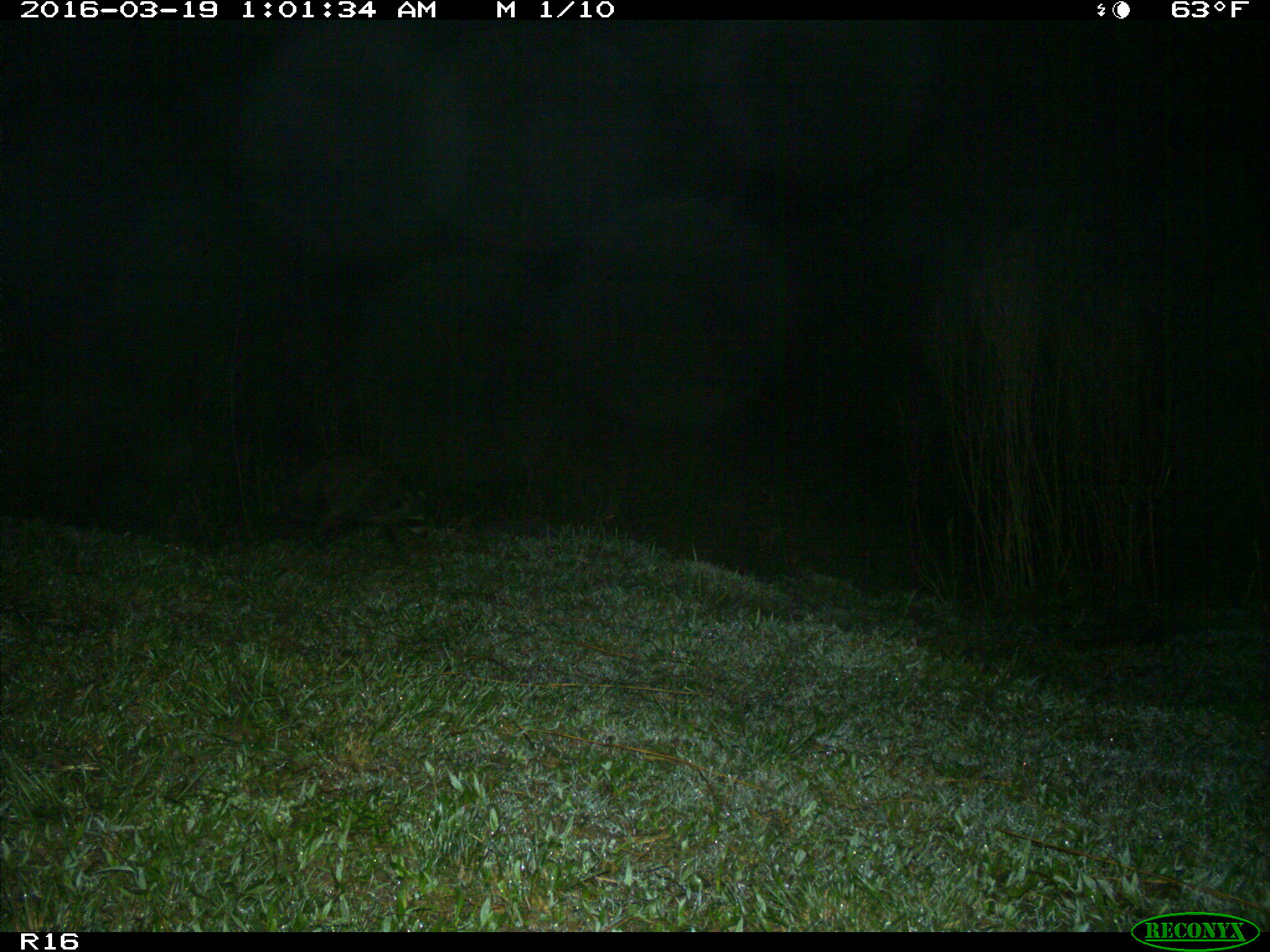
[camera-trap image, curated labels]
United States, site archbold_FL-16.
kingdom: Animalia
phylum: Chordata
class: Mammalia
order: Carnivora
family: Procyonidae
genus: Procyon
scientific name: Procyon lotor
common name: common raccoon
Procyon lotor (common raccoon).